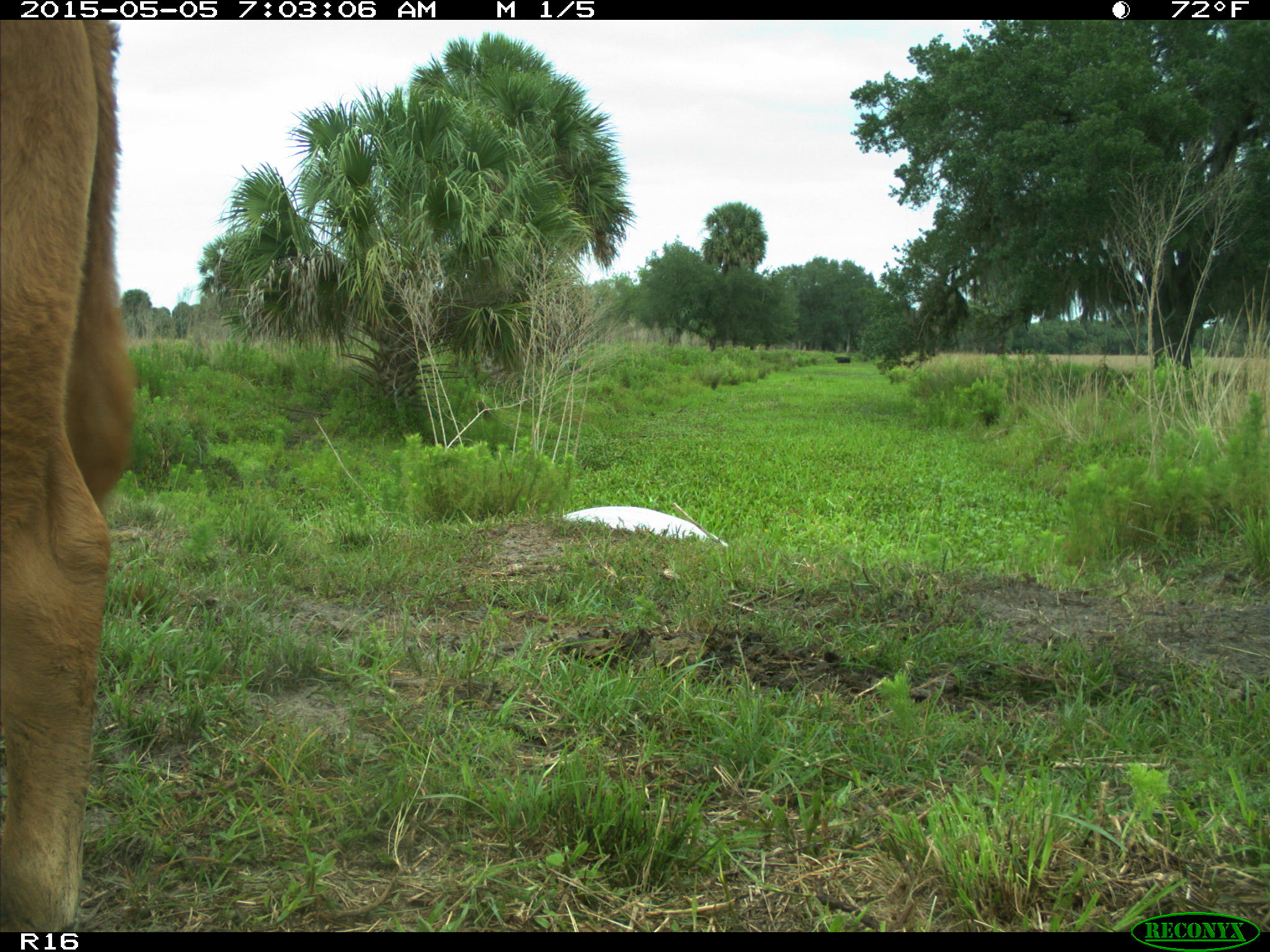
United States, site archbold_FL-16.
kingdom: Animalia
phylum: Chordata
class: Mammalia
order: Artiodactyla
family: Bovidae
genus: Bos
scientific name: Bos taurus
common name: domestic cow